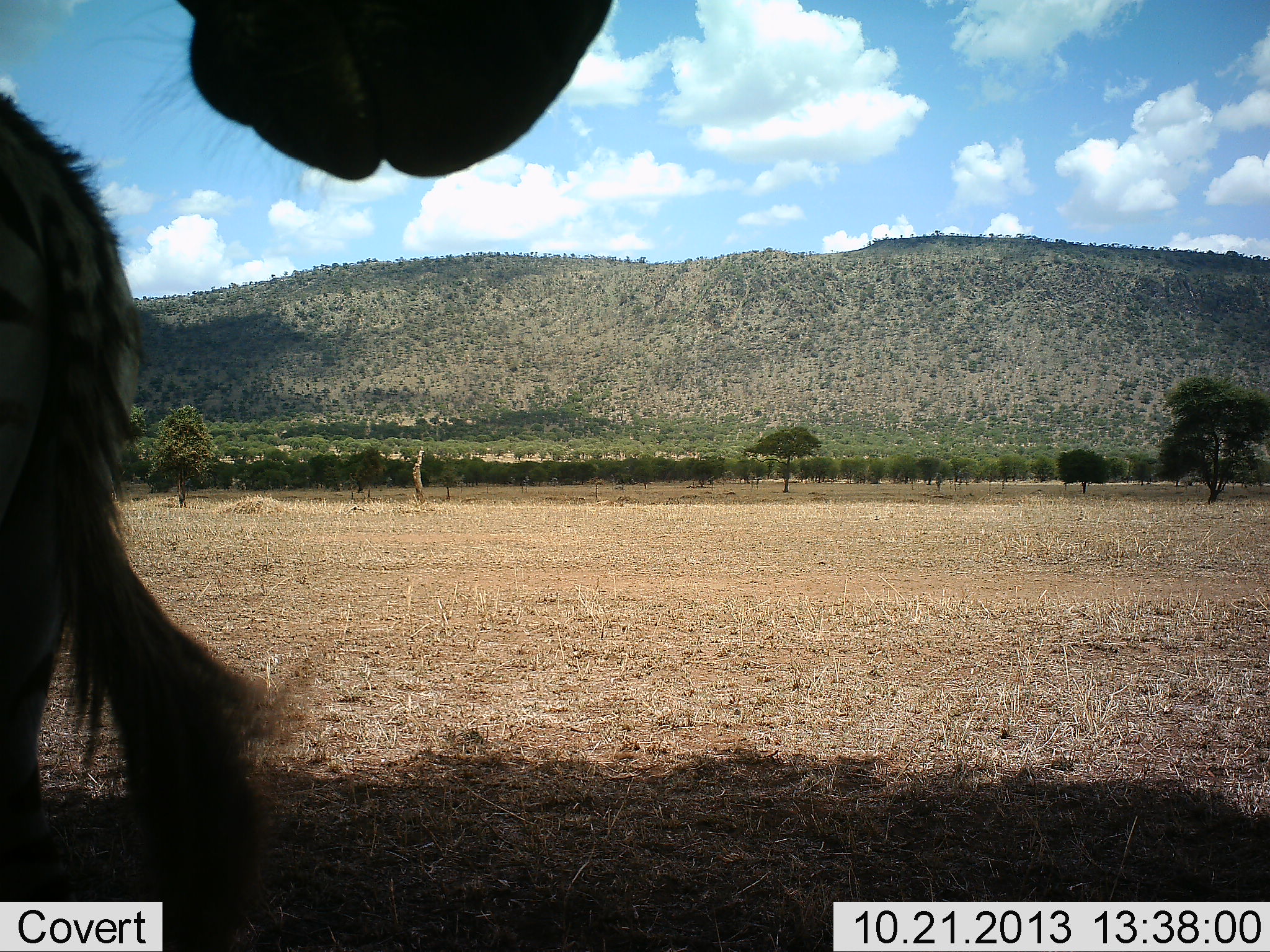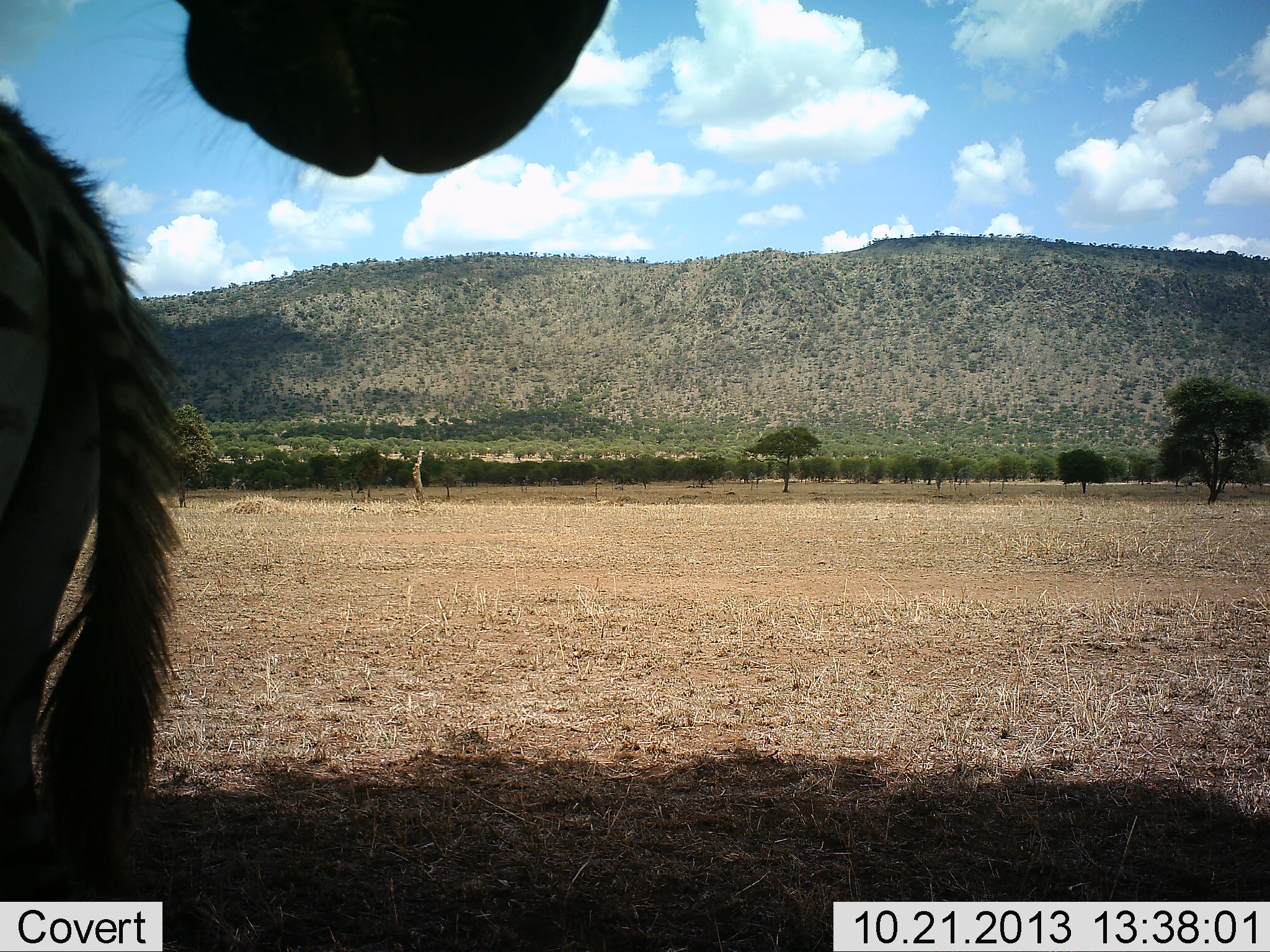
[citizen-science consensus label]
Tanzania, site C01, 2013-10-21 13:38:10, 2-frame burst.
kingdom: Animalia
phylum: Chordata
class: Mammalia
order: Perissodactyla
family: Equidae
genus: Equus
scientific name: Equus quagga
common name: plains zebra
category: zebra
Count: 2.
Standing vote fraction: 100%.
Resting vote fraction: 0%.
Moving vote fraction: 0%.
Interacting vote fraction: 0%.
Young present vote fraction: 10%.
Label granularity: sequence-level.